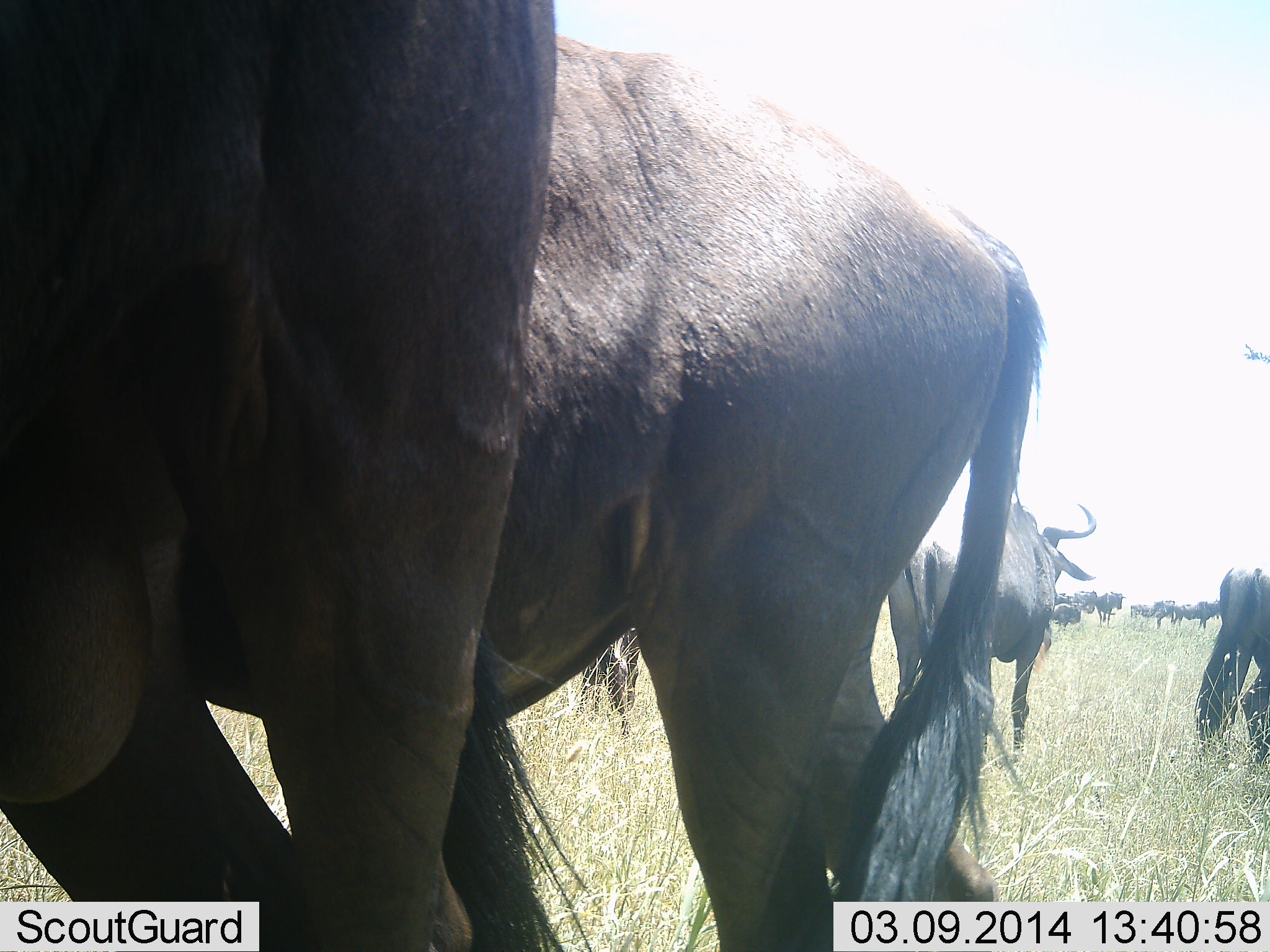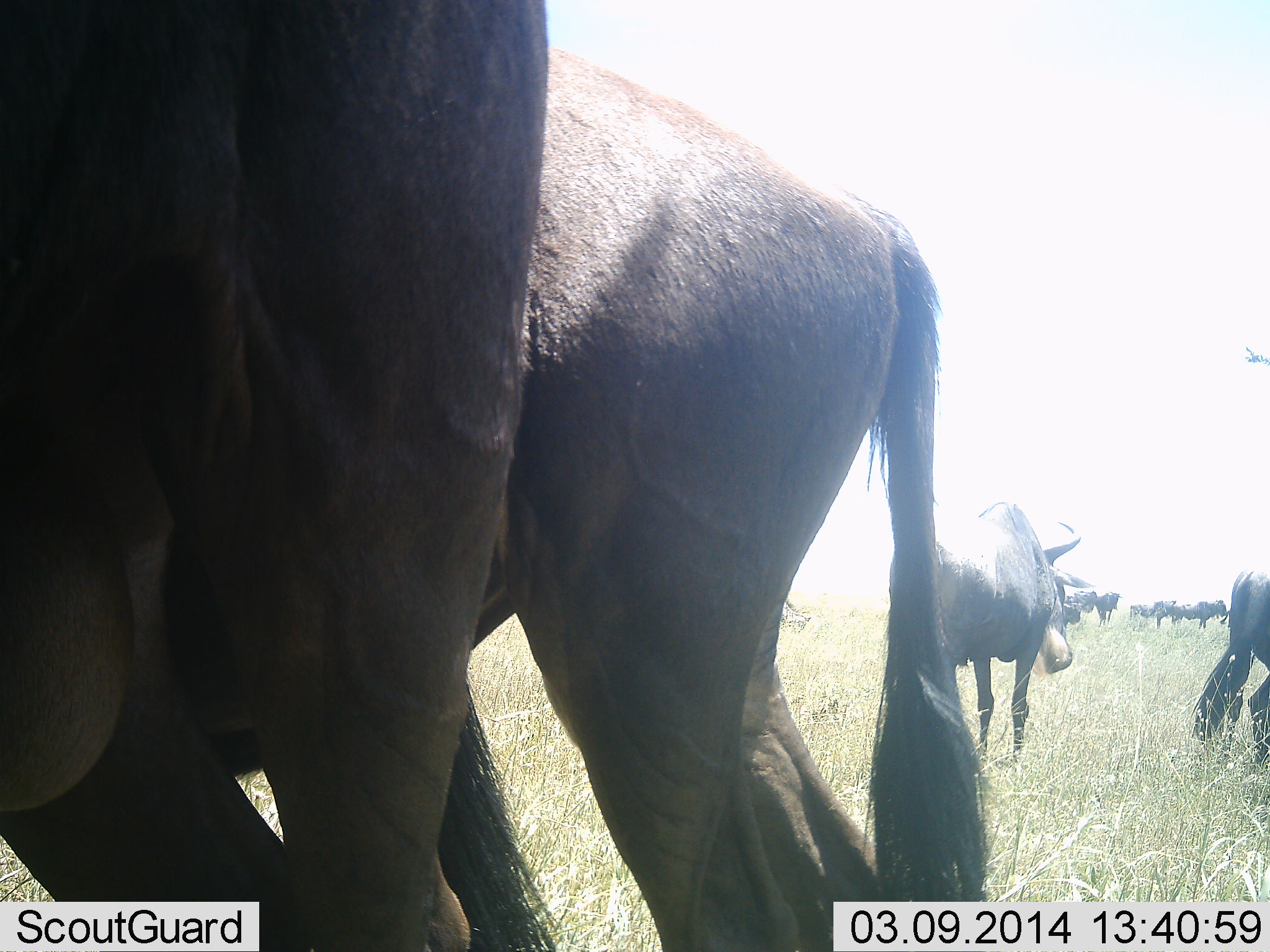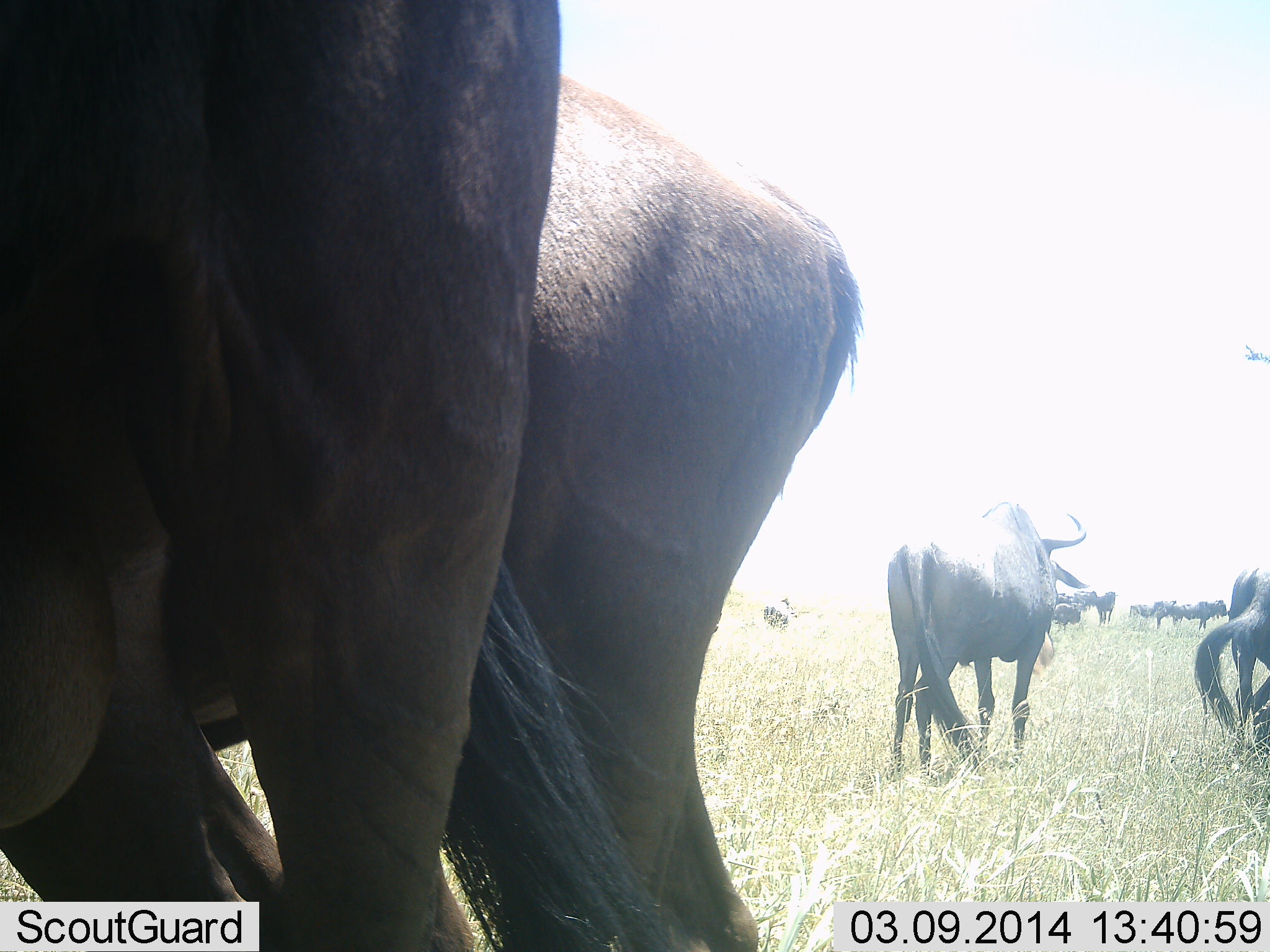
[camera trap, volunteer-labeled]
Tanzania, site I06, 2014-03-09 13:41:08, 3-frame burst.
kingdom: Animalia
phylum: Chordata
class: Mammalia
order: Artiodactyla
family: Bovidae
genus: Connochaetes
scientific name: Connochaetes taurinus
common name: blue wildebeest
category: wildebeest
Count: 10.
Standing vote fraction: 100%.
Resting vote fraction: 0%.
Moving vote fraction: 20%.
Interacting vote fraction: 0%.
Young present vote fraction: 0%.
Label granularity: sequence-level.